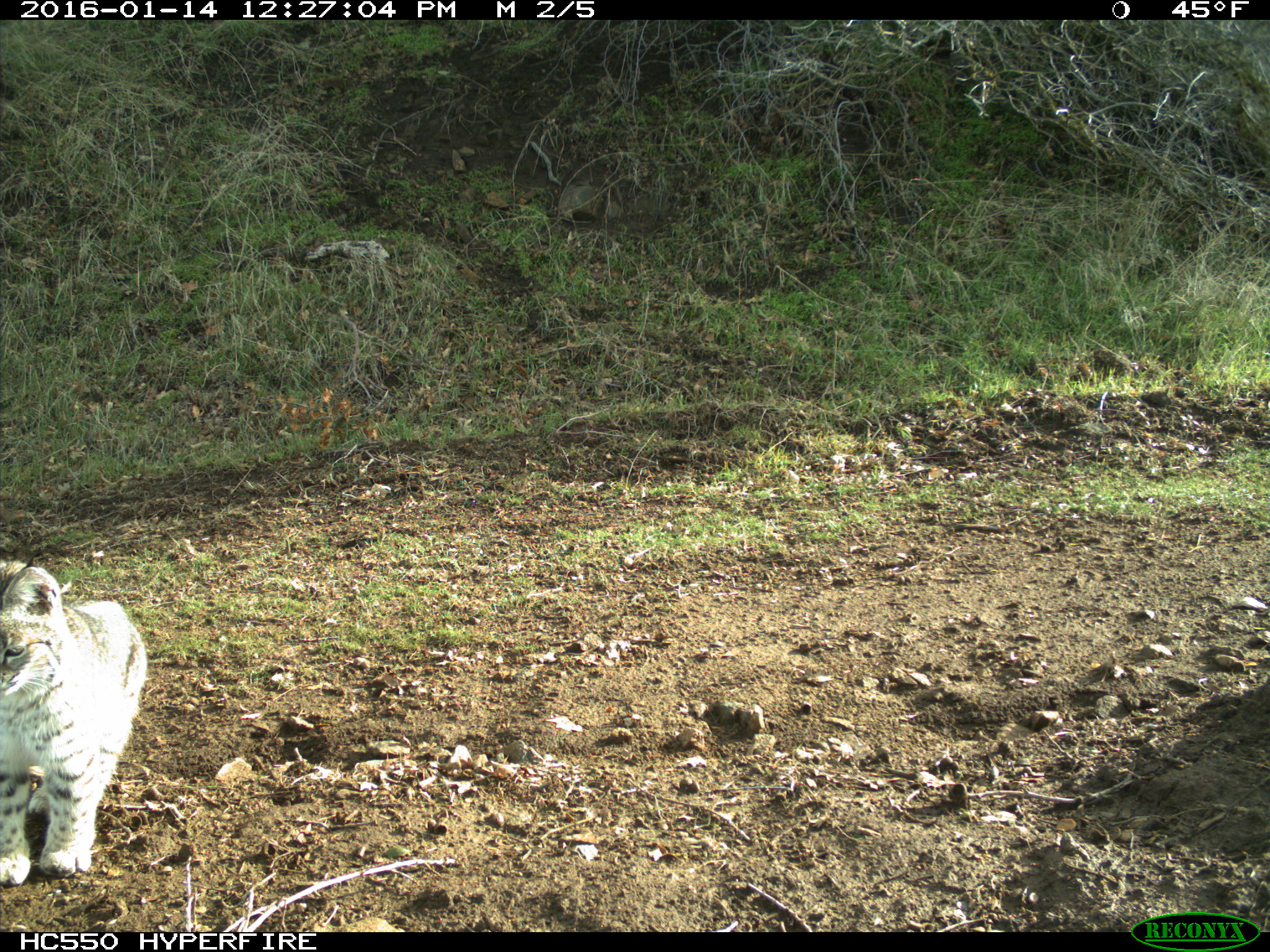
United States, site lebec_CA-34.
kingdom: Animalia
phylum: Chordata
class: Mammalia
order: Carnivora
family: Felidae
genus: Lynx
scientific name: Lynx rufus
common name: bobcat